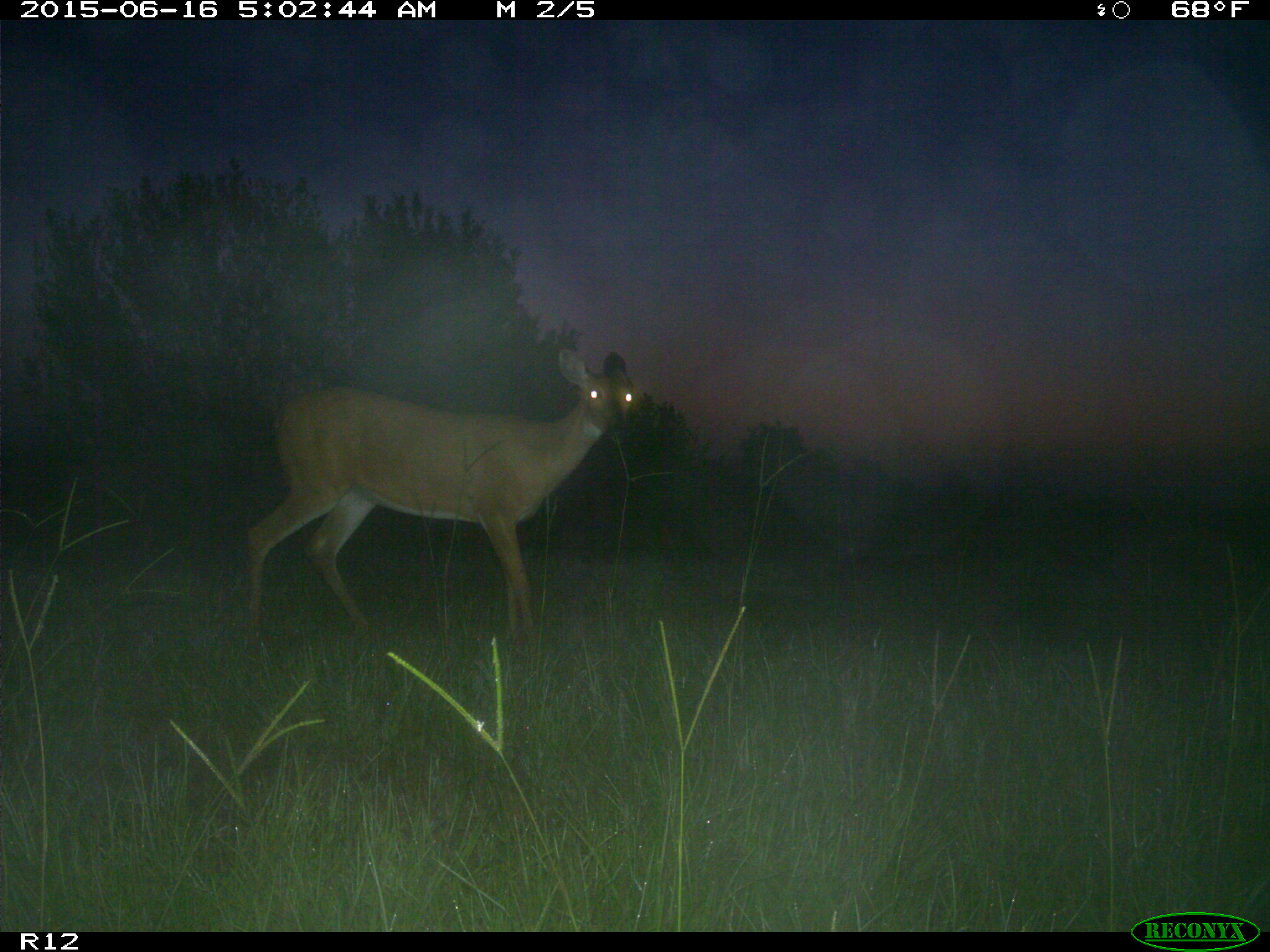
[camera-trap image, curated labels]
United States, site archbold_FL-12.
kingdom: Animalia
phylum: Chordata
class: Mammalia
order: Artiodactyla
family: Cervidae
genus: Odocoileus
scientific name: Odocoileus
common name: deer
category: unidentified deer